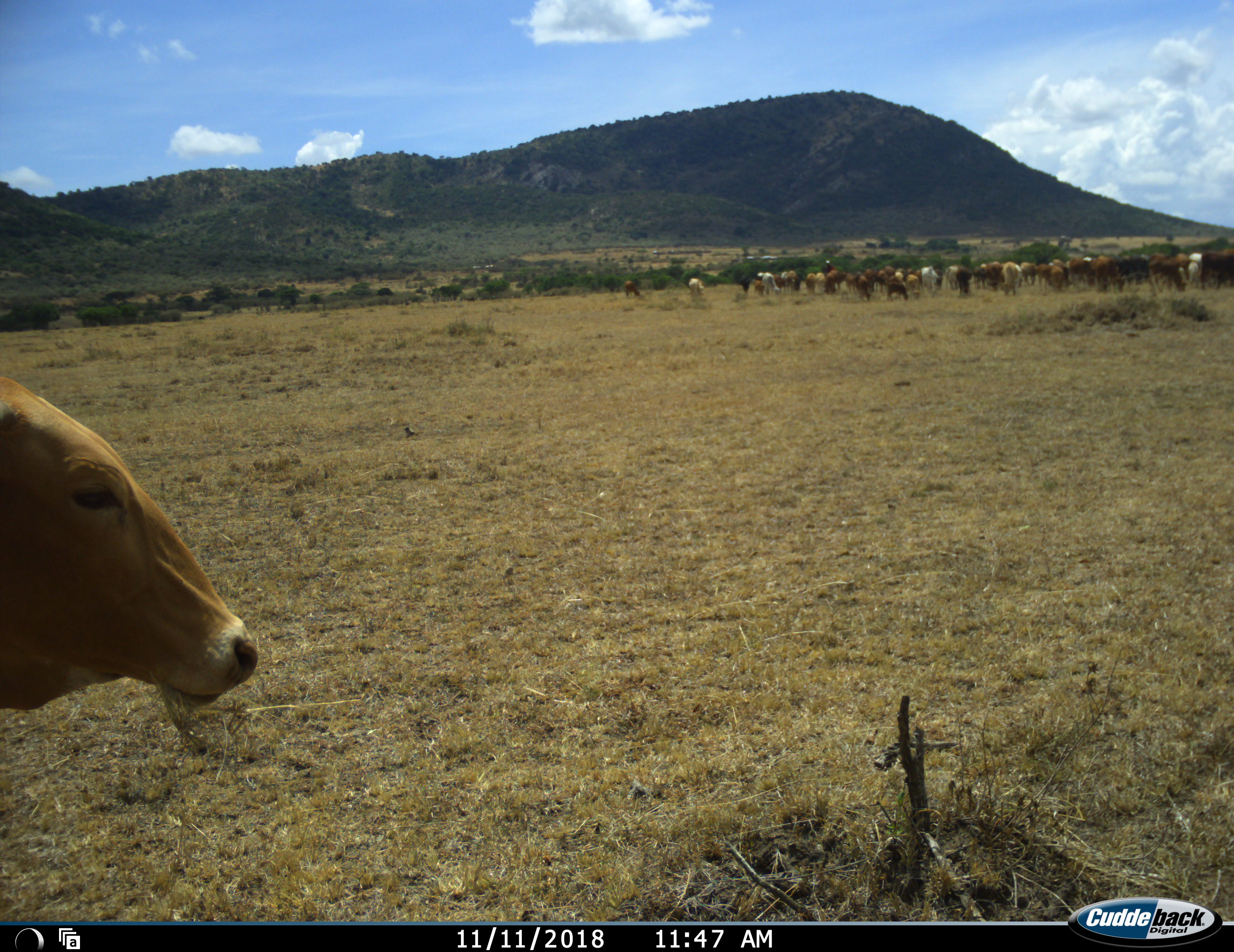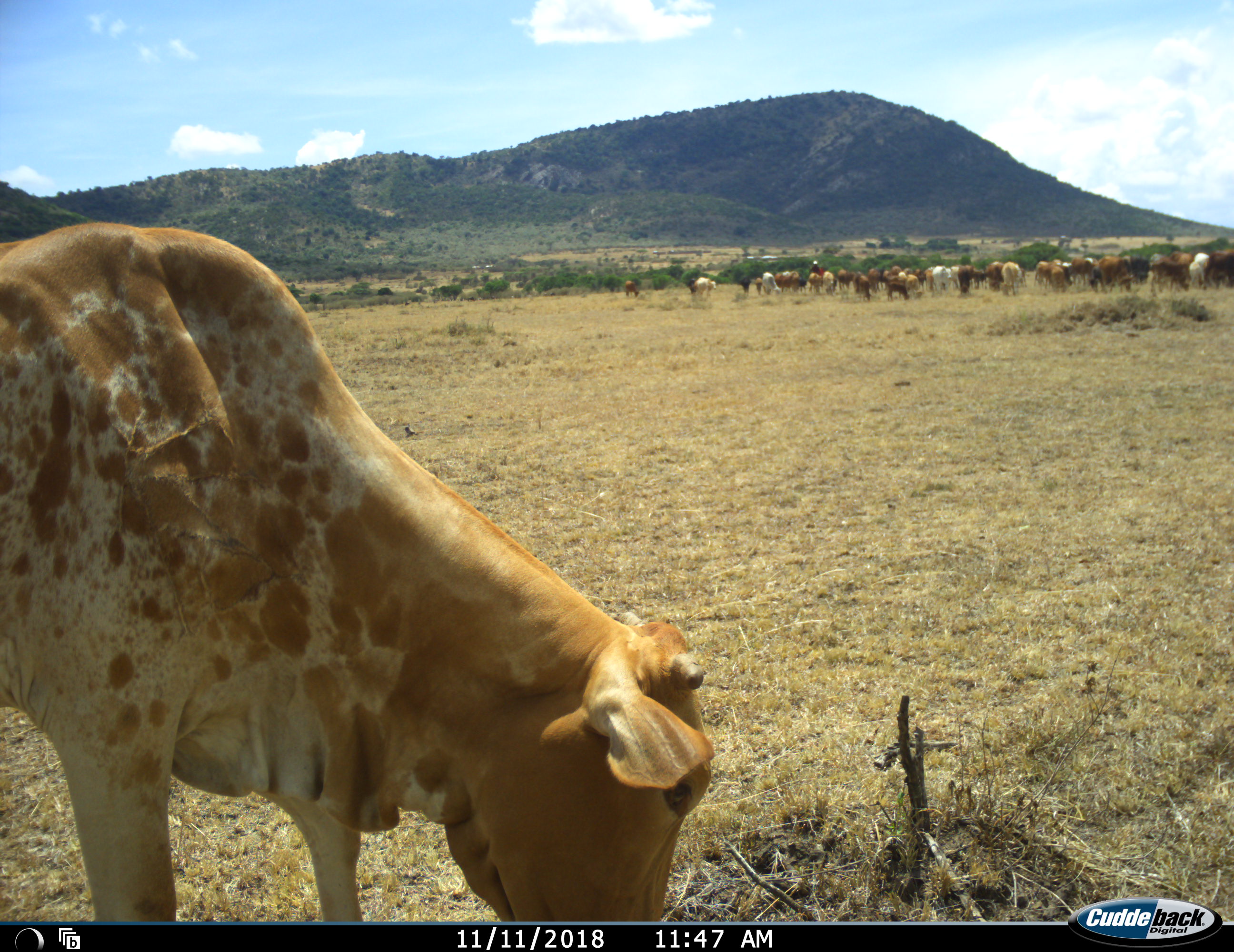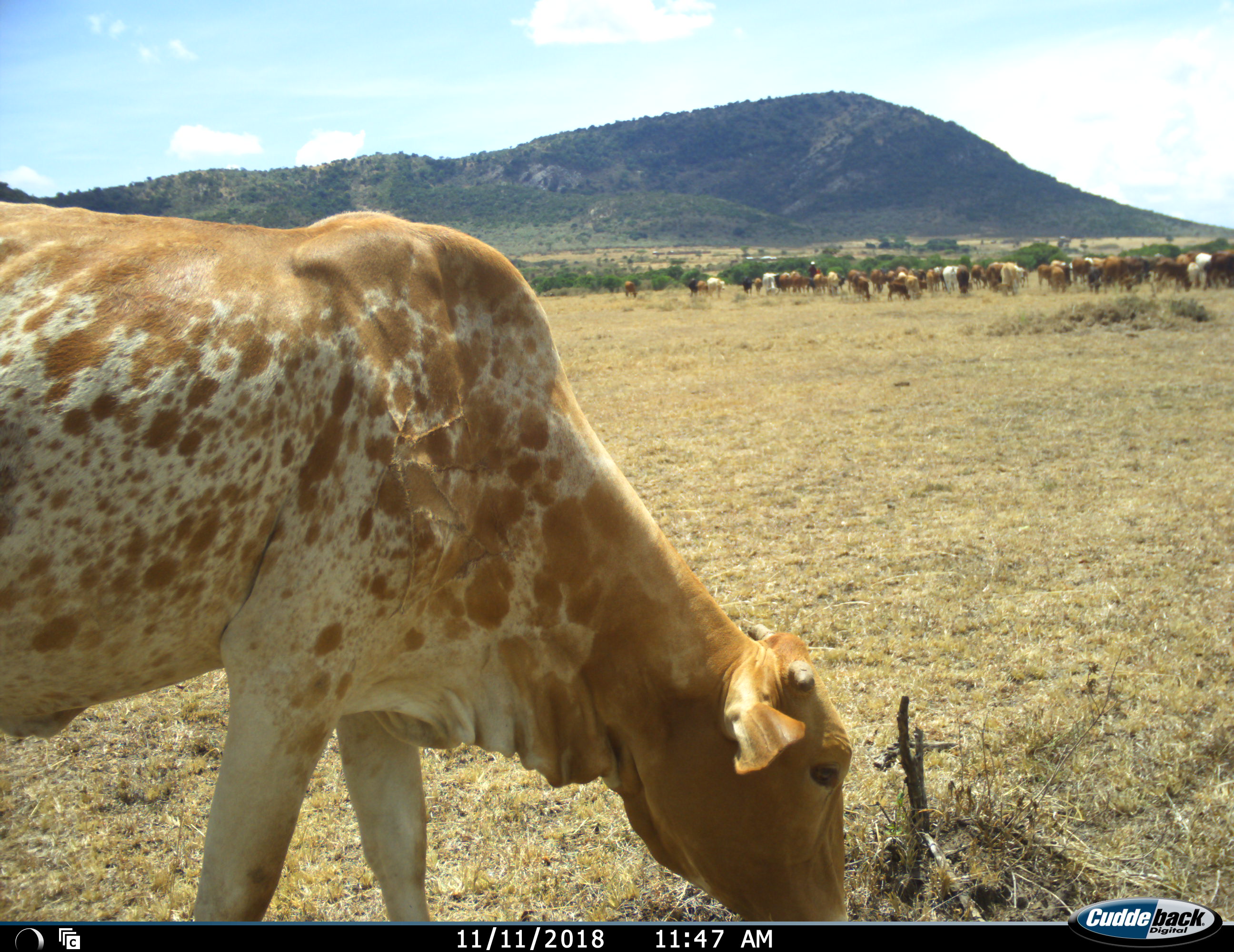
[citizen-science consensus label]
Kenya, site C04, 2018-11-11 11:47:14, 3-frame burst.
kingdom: Animalia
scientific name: Animalia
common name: animal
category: domesticanimal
Domesticanimal (animal) (Animalia), count 11-50. Behavior (volunteer vote fractions): standing 40%, resting 10%, moving 90%, interacting 10%. Young present (vote fraction): 0%. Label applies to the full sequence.